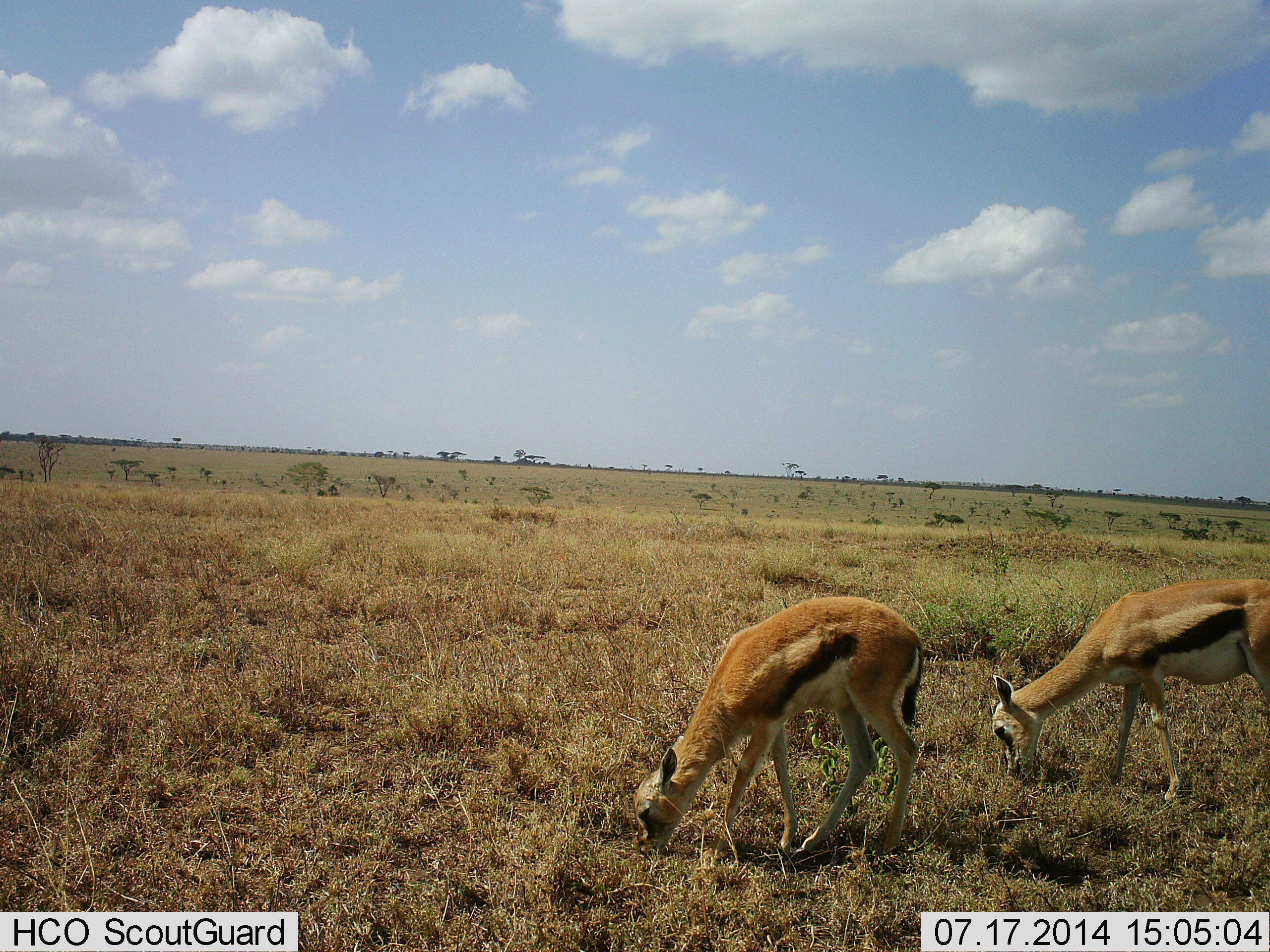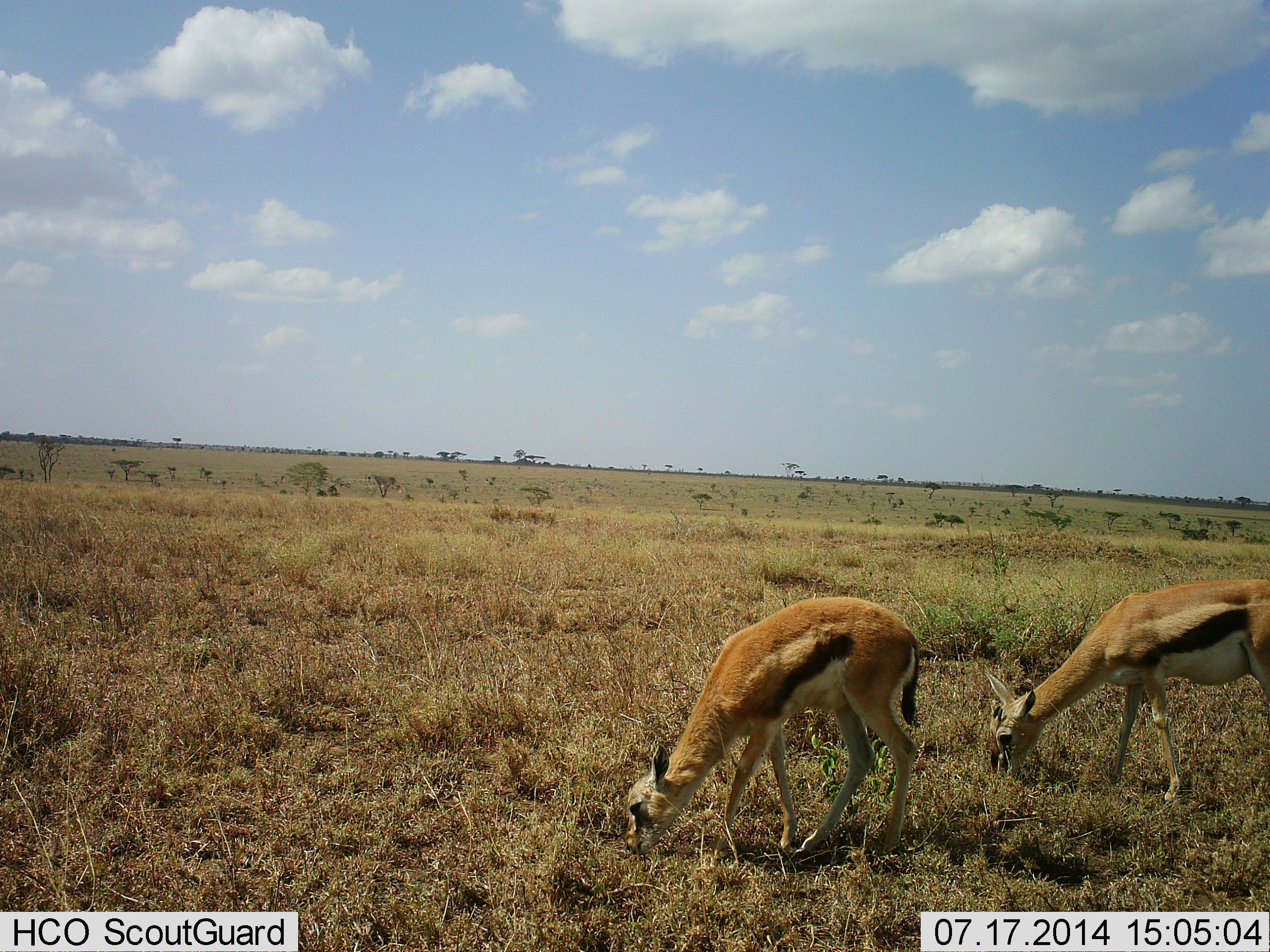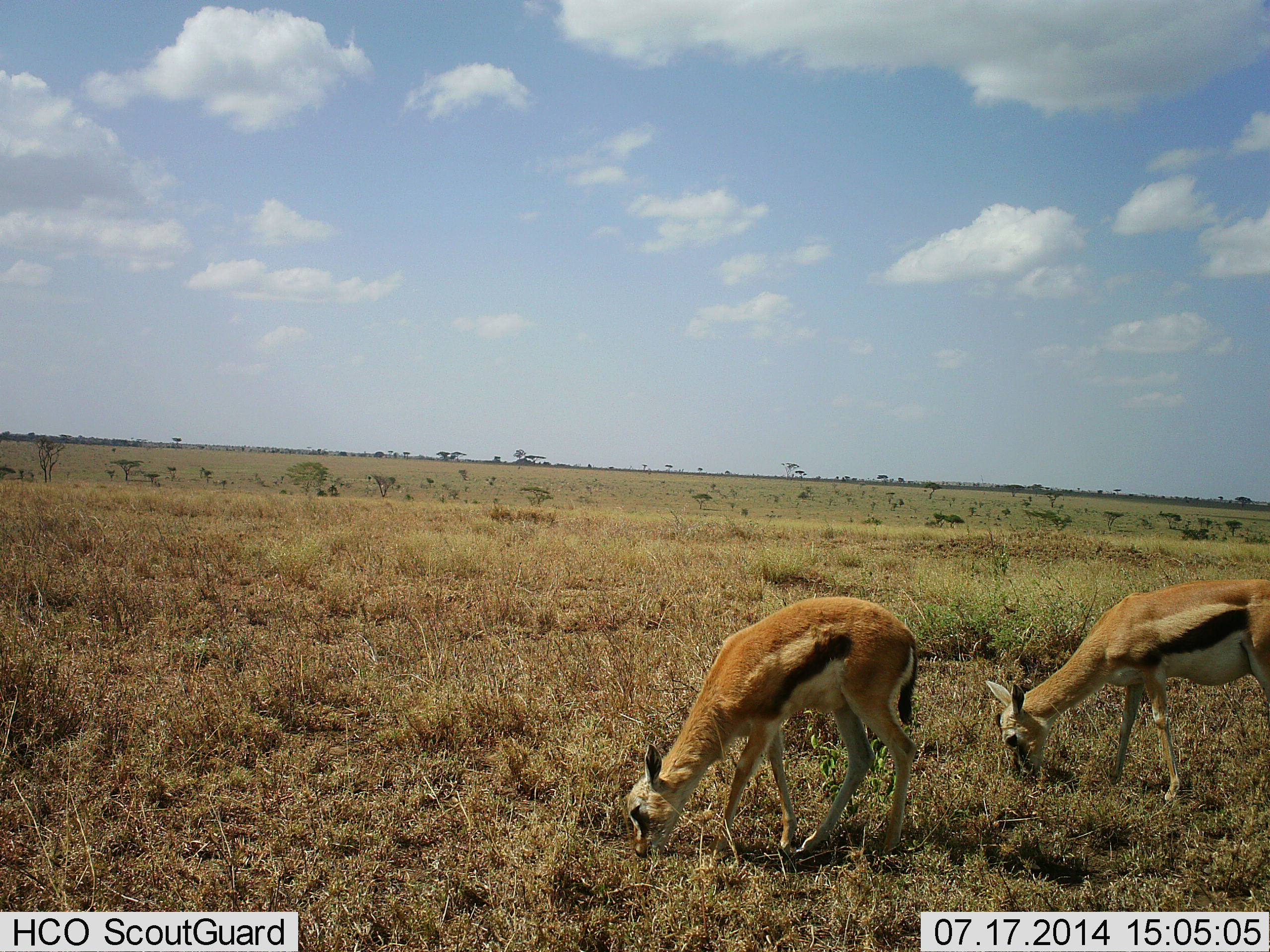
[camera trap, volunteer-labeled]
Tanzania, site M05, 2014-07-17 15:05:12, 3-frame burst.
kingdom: Animalia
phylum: Chordata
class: Mammalia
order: Artiodactyla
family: Bovidae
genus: Eudorcas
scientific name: Eudorcas thomsonii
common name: thomson's gazelle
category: gazellethomsons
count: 2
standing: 10%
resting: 0%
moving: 0%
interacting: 0%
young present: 0%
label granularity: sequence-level